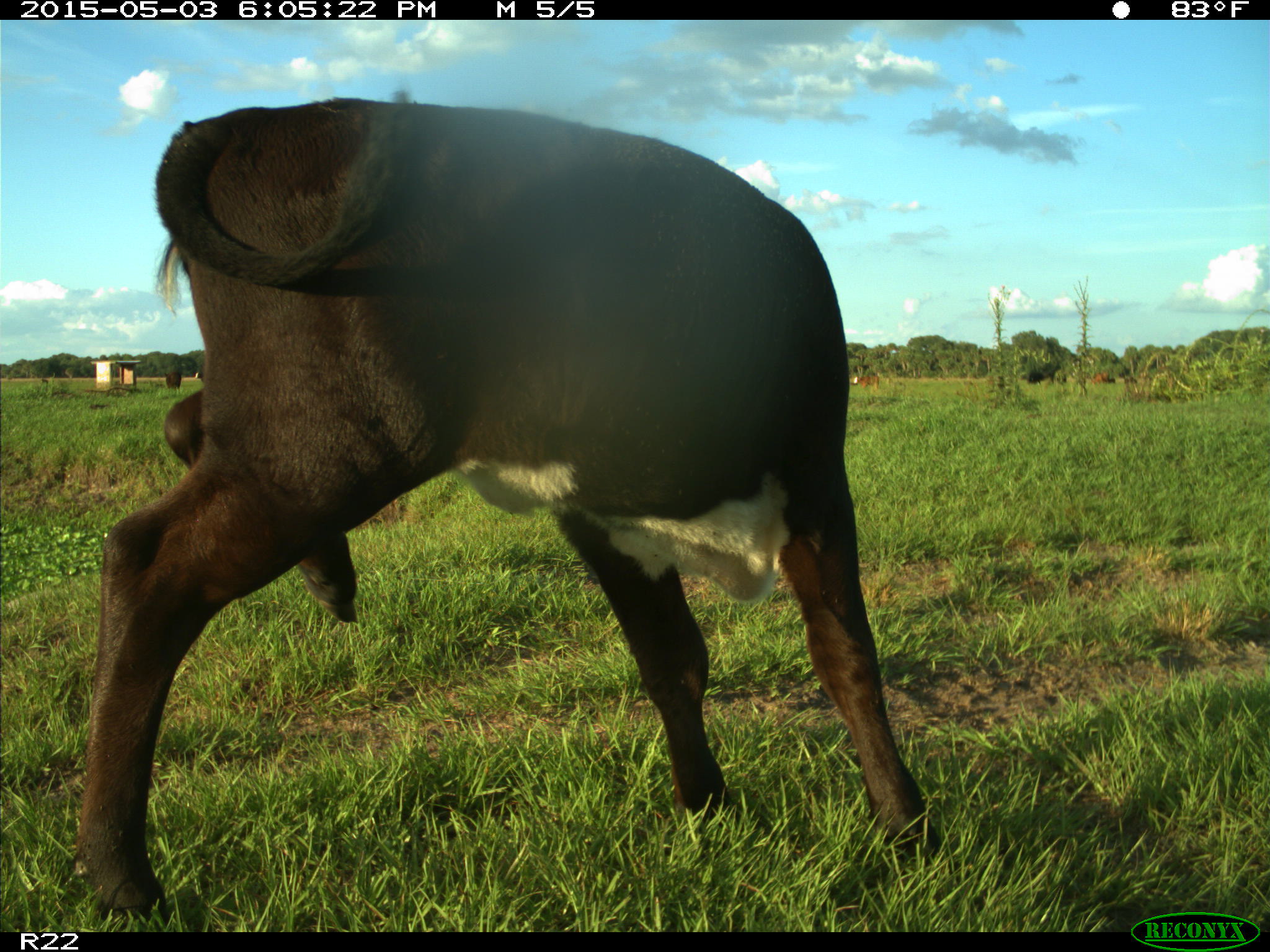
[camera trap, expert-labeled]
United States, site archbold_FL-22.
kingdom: Animalia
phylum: Chordata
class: Mammalia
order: Artiodactyla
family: Bovidae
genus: Bos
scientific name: Bos taurus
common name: domestic cow